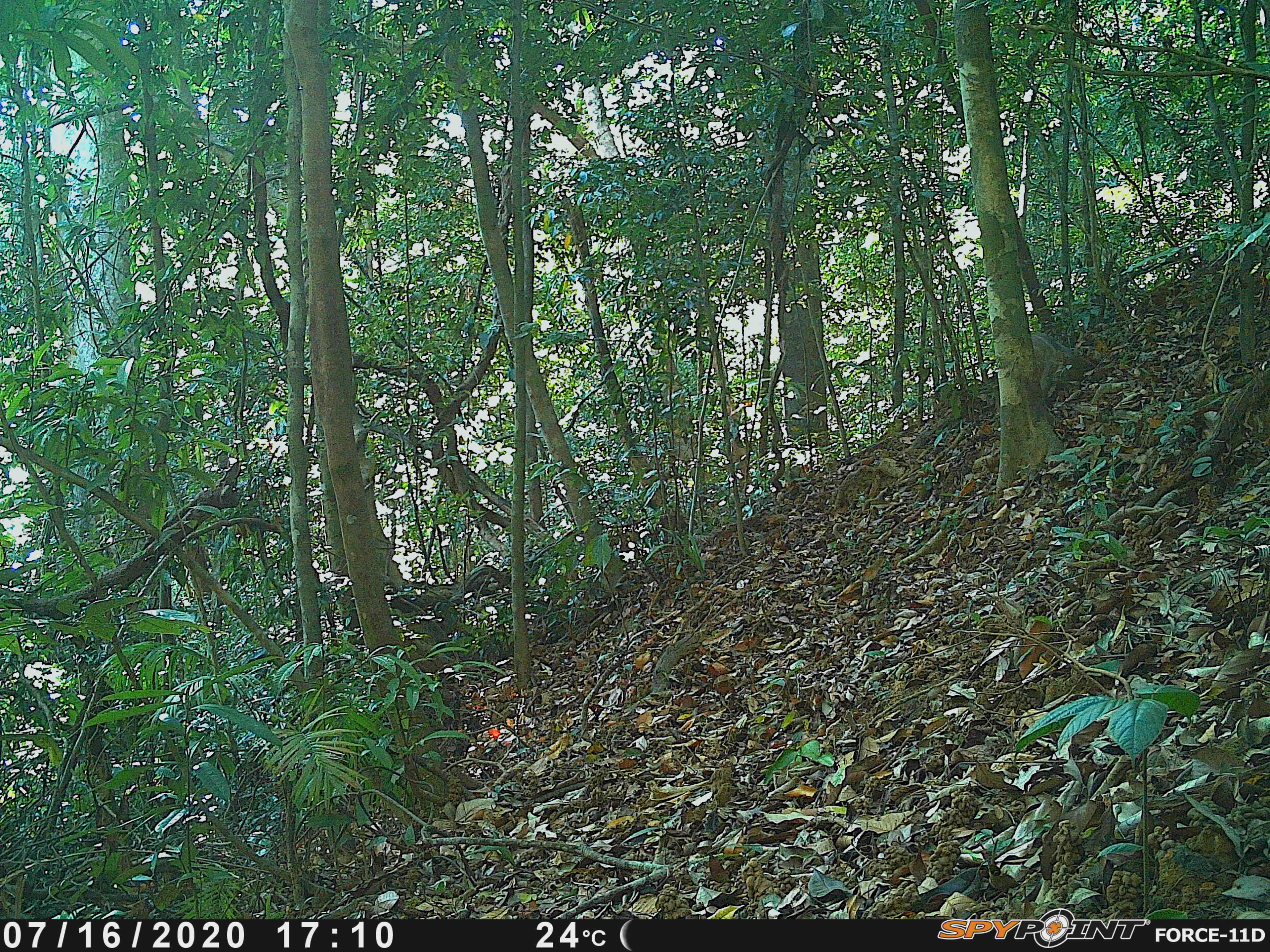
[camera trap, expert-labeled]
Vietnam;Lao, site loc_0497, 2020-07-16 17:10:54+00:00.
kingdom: Animalia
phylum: Chordata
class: Mammalia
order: Artiodactyla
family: Suidae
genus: Sus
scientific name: Sus scrofa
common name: eurasian wild pig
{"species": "eurasian wild pig (Sus scrofa)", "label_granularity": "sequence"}